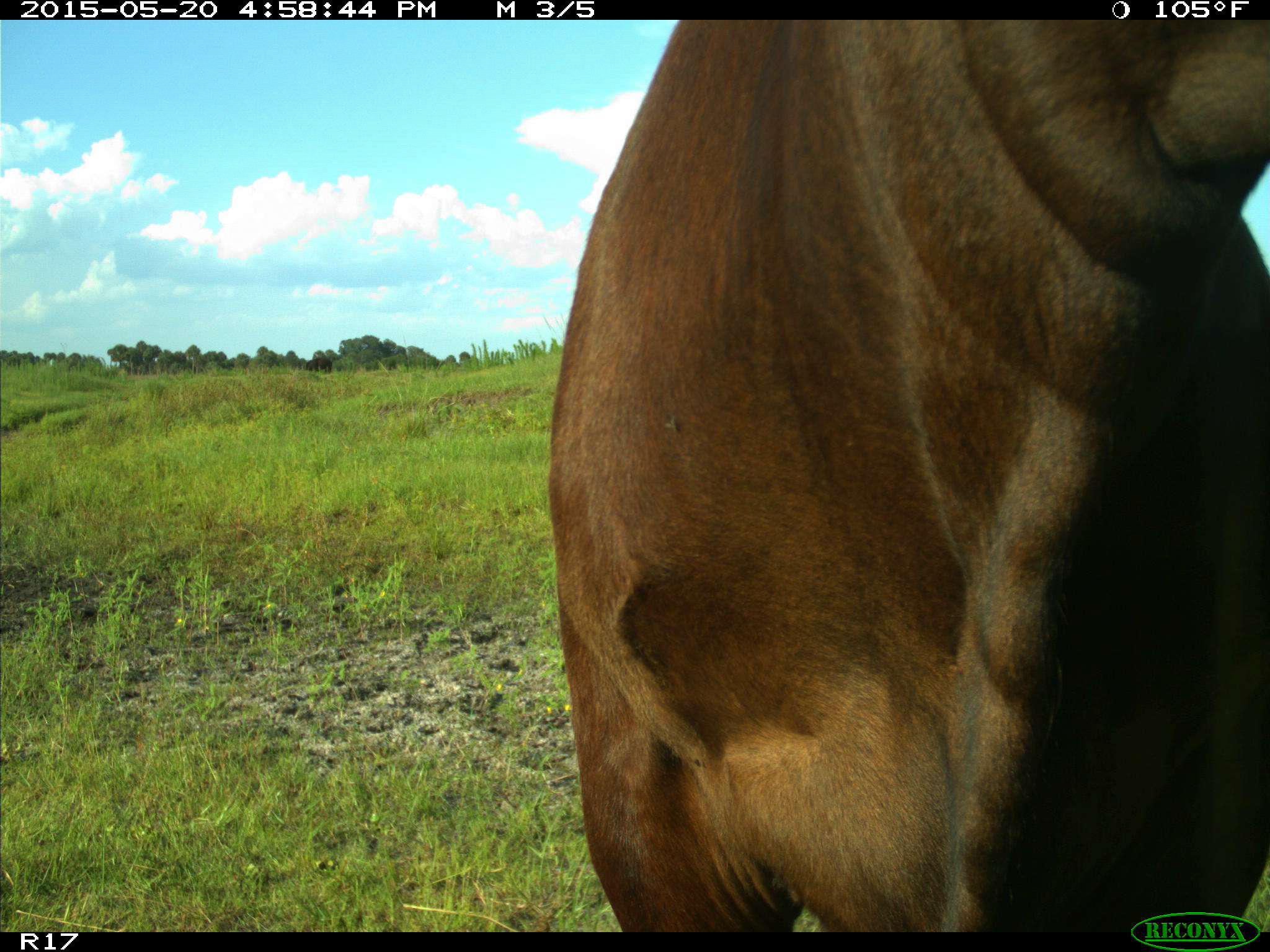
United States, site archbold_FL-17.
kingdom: Animalia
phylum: Chordata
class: Mammalia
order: Artiodactyla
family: Bovidae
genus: Bos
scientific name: Bos taurus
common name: domestic cow